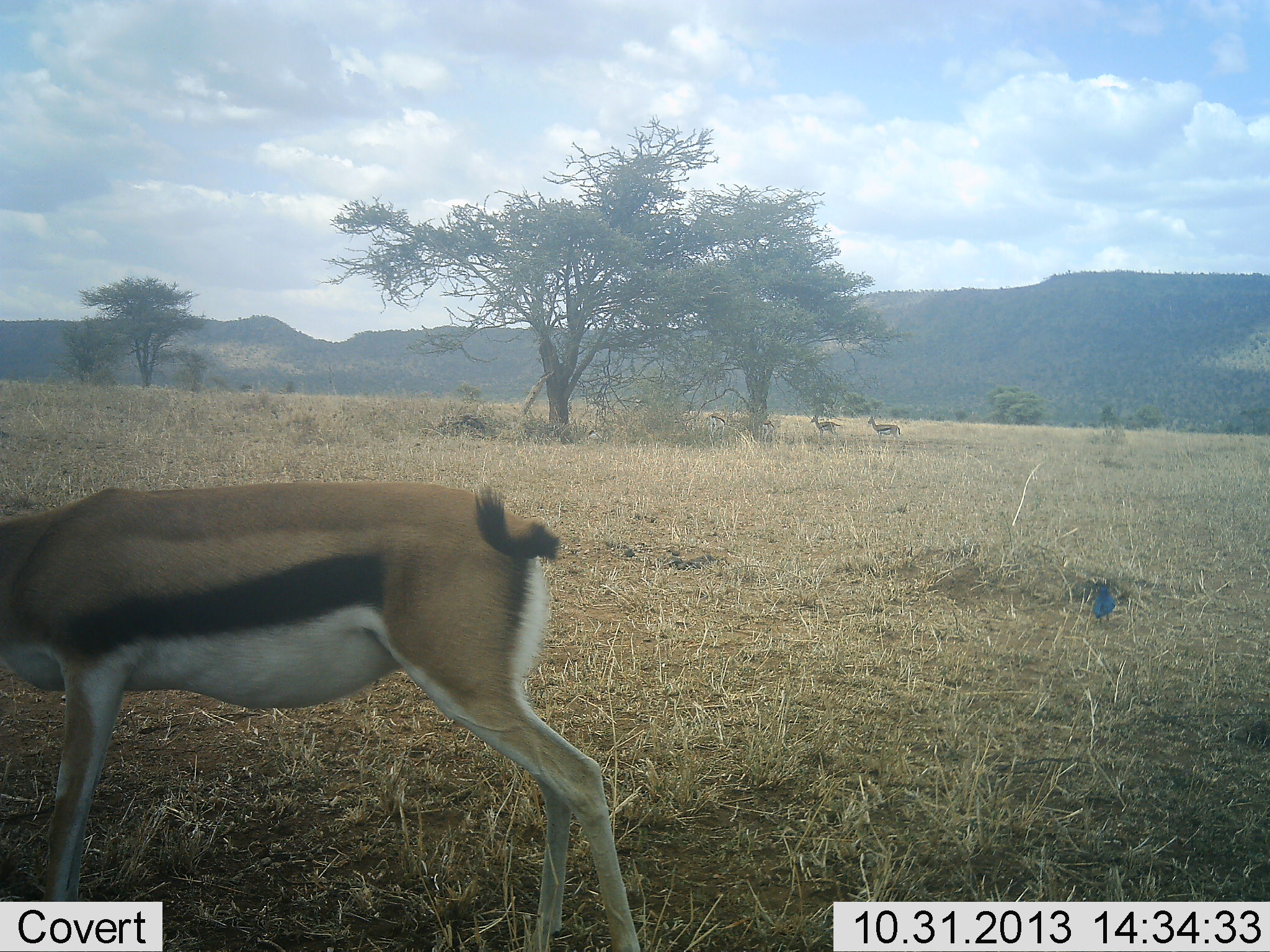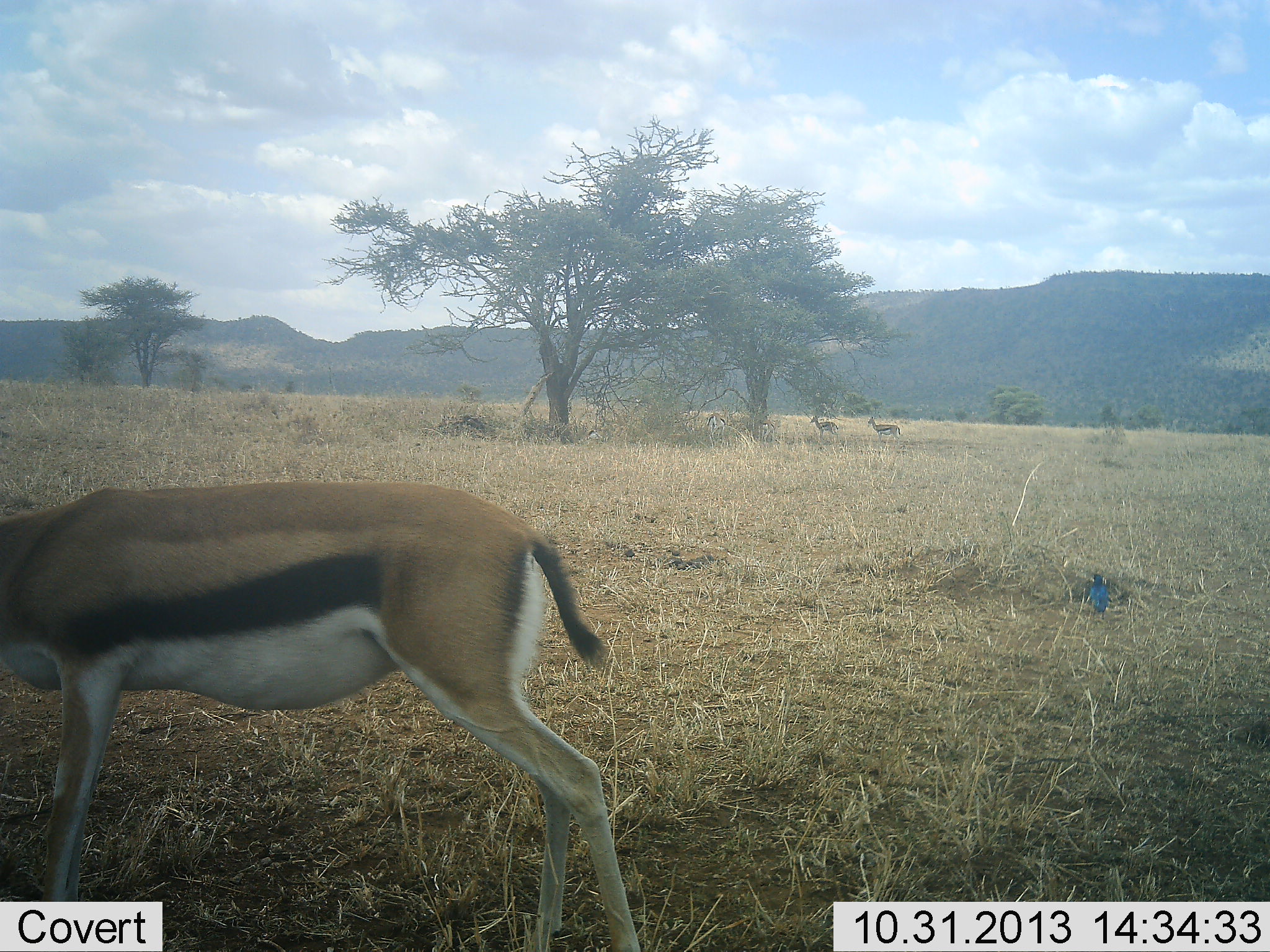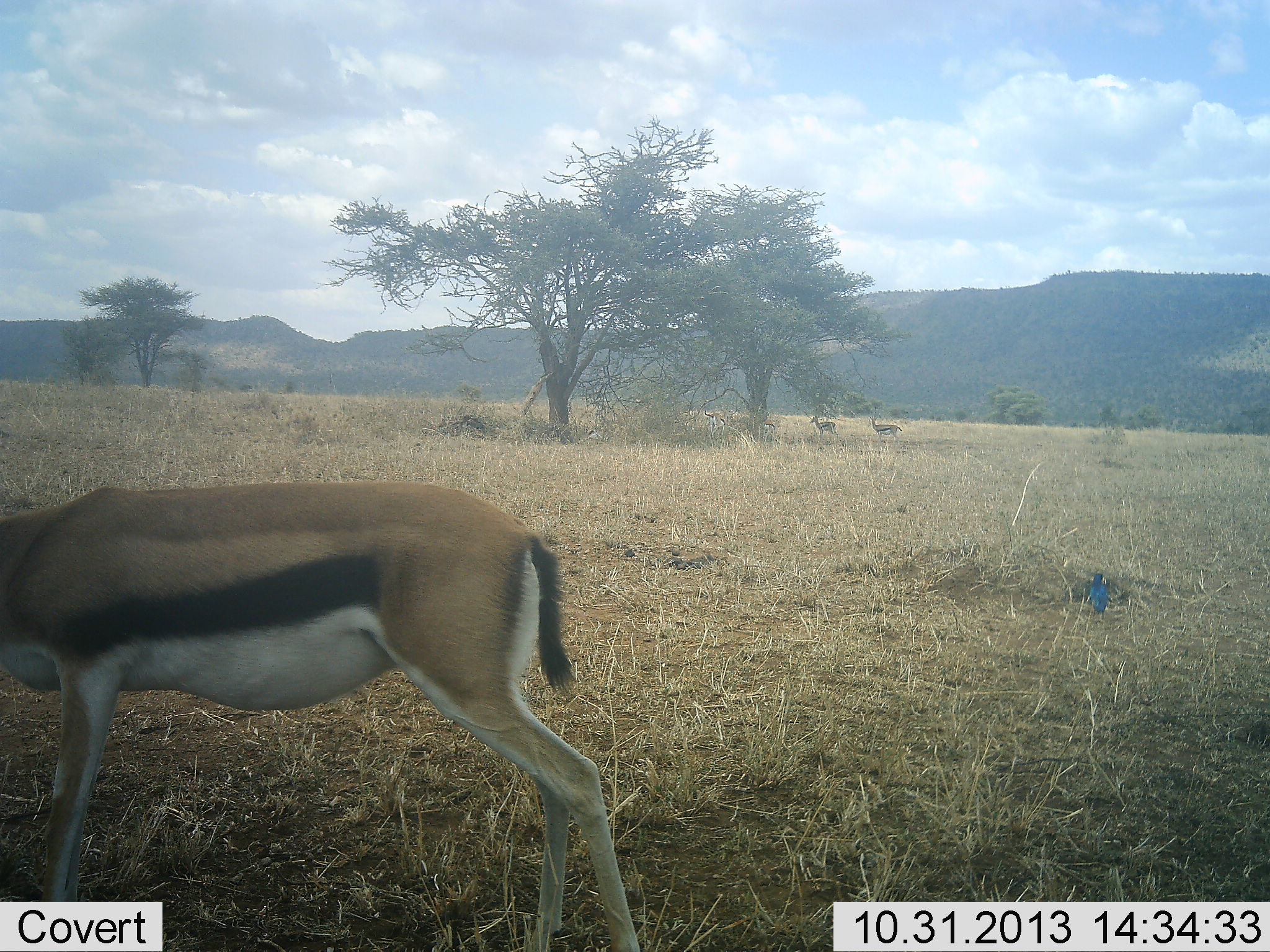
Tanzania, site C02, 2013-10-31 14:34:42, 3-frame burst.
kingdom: Animalia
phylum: Chordata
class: Mammalia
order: Artiodactyla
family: Bovidae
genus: Eudorcas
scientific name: Eudorcas thomsonii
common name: thomson's gazelle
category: gazellethomsons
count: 3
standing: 92%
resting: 0%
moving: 0%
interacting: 0%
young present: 0%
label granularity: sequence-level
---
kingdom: Animalia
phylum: Chordata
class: Aves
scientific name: Aves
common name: bird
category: otherbird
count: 1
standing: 50%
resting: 0%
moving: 50%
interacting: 0%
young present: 0%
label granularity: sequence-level